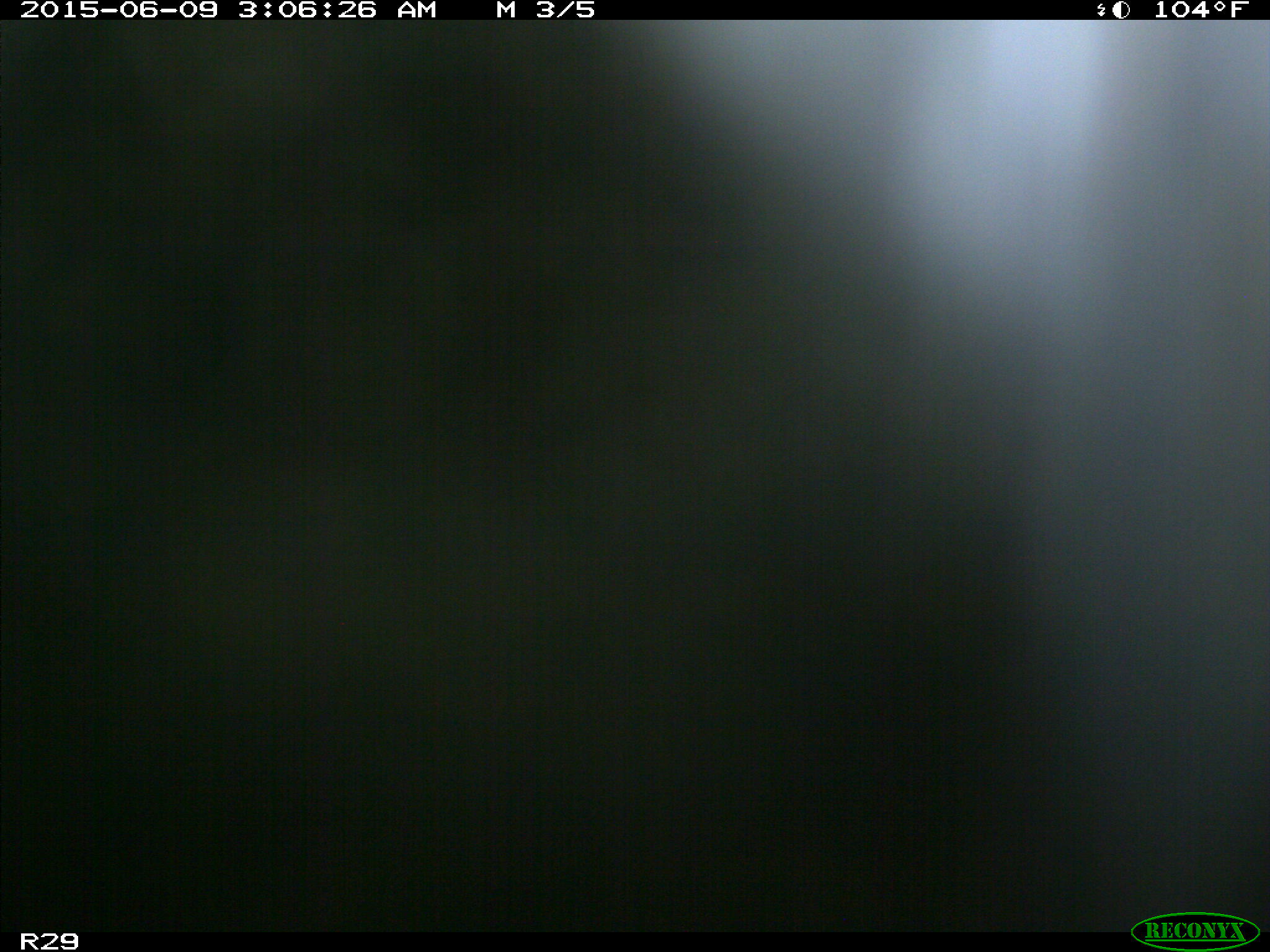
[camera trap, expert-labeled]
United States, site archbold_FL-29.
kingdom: Animalia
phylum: Chordata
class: Mammalia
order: Artiodactyla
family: Bovidae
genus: Bos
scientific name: Bos taurus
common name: domestic cow